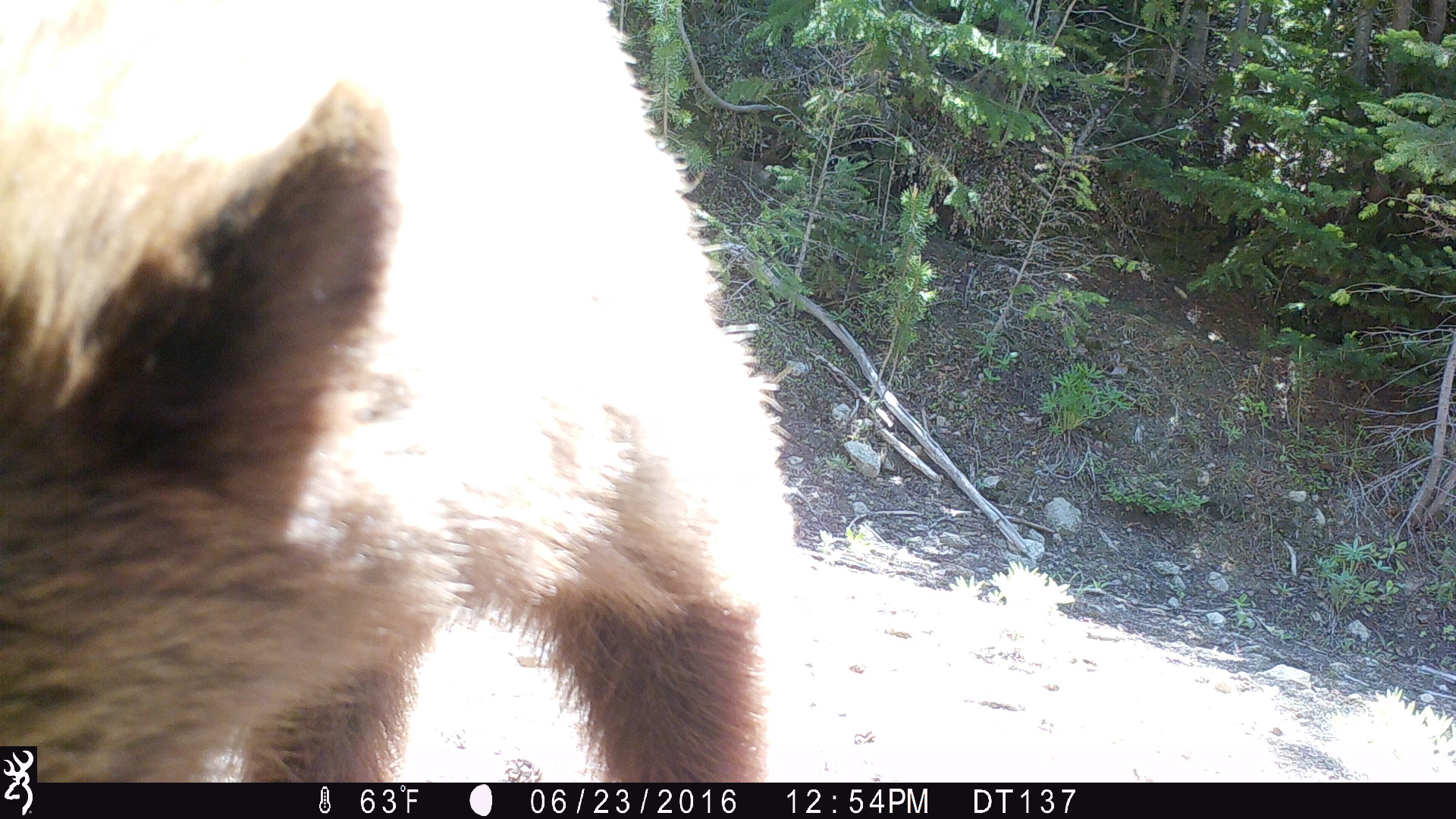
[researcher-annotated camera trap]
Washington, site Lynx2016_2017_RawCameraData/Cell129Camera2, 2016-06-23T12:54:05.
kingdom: Animalia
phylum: Chordata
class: Mammalia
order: Carnivora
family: Ursidae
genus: Ursus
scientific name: Ursus americanus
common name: american black bear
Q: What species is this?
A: Ursus americanus (american black bear).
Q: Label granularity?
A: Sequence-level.